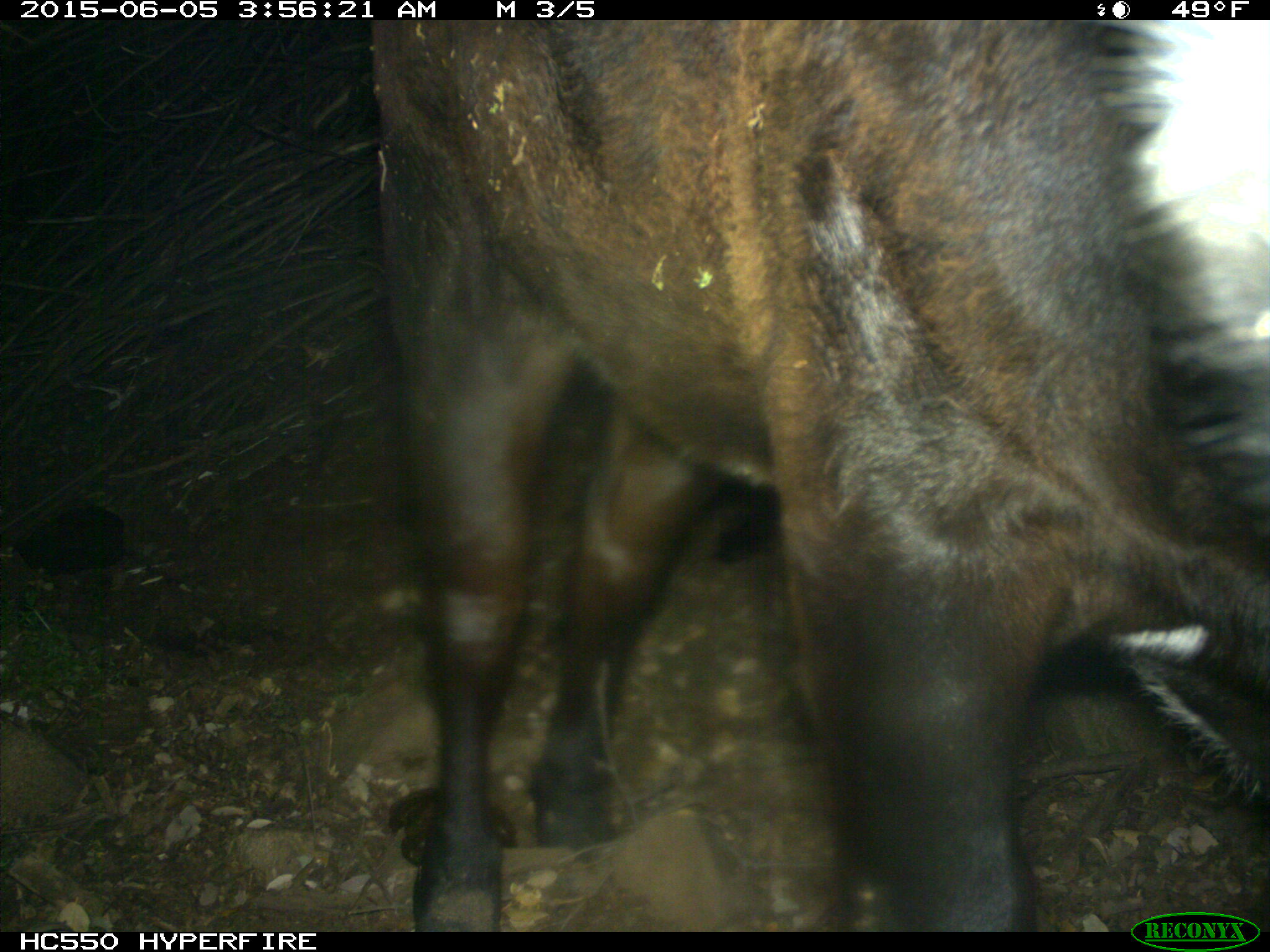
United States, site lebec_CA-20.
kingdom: Animalia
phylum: Chordata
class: Mammalia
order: Artiodactyla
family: Bovidae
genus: Bos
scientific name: Bos taurus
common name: domestic cow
Bos taurus (domestic cow).